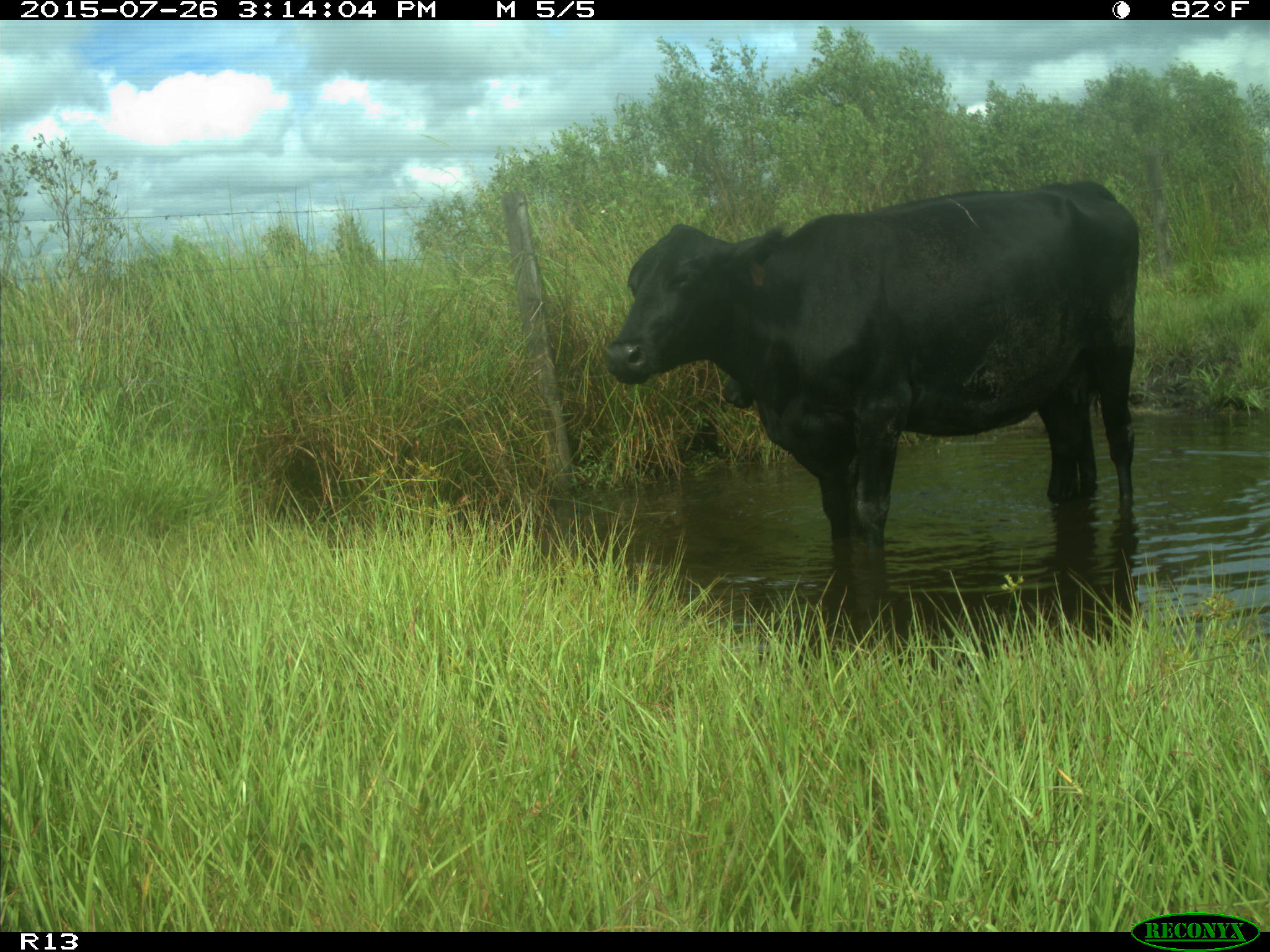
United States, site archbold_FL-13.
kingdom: Animalia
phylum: Chordata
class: Mammalia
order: Artiodactyla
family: Bovidae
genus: Bos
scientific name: Bos taurus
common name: domestic cow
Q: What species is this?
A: Bos taurus (domestic cow).